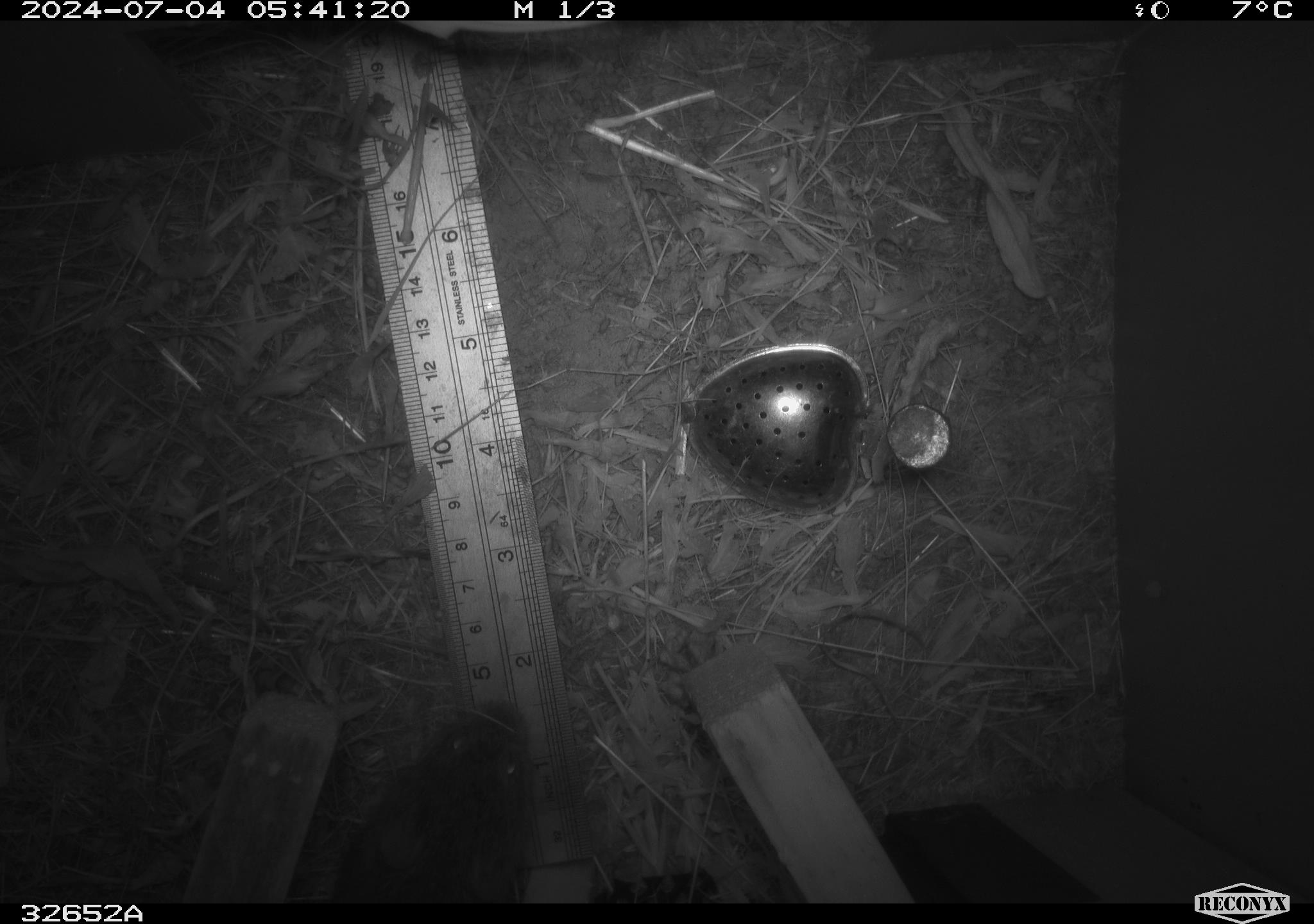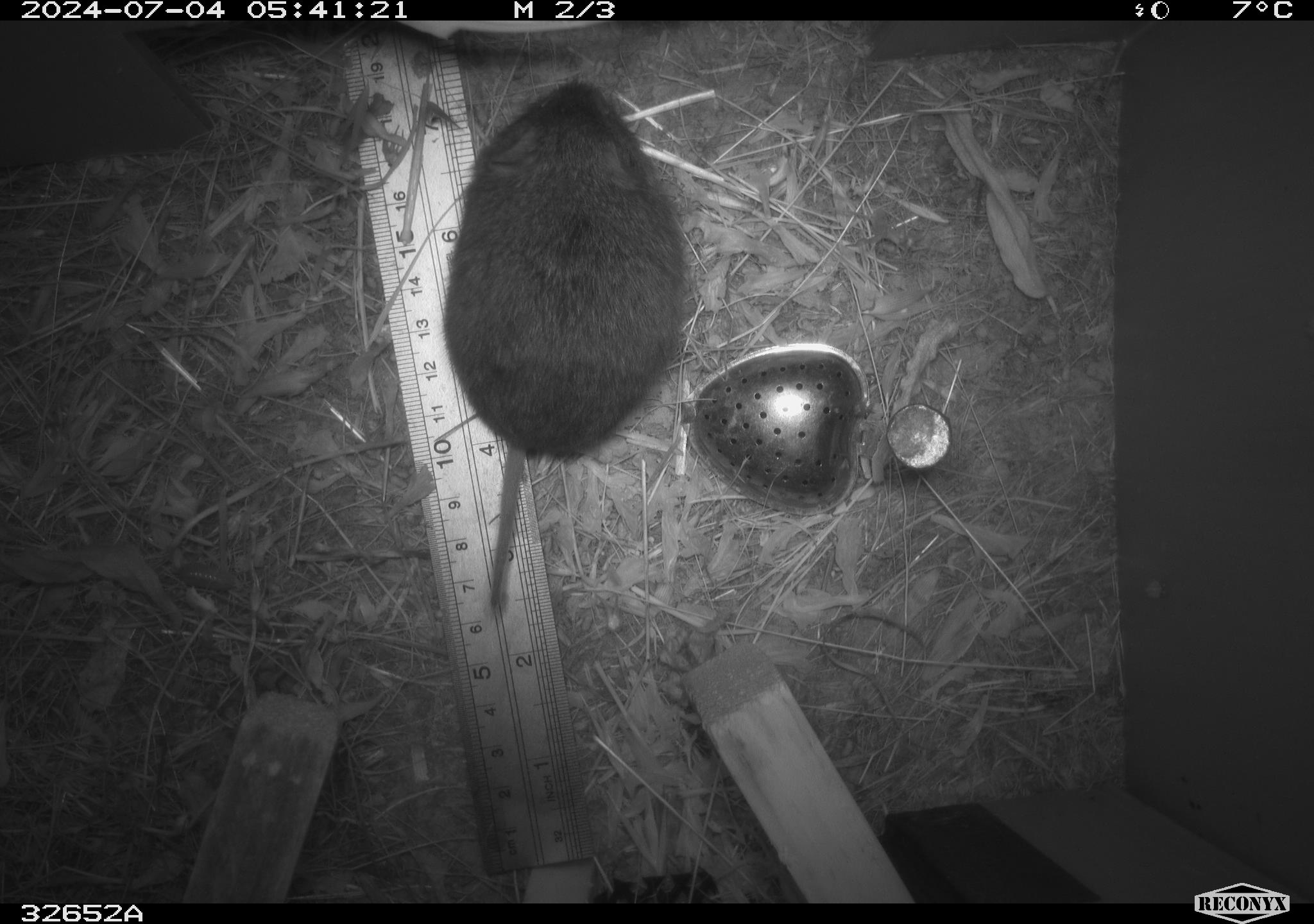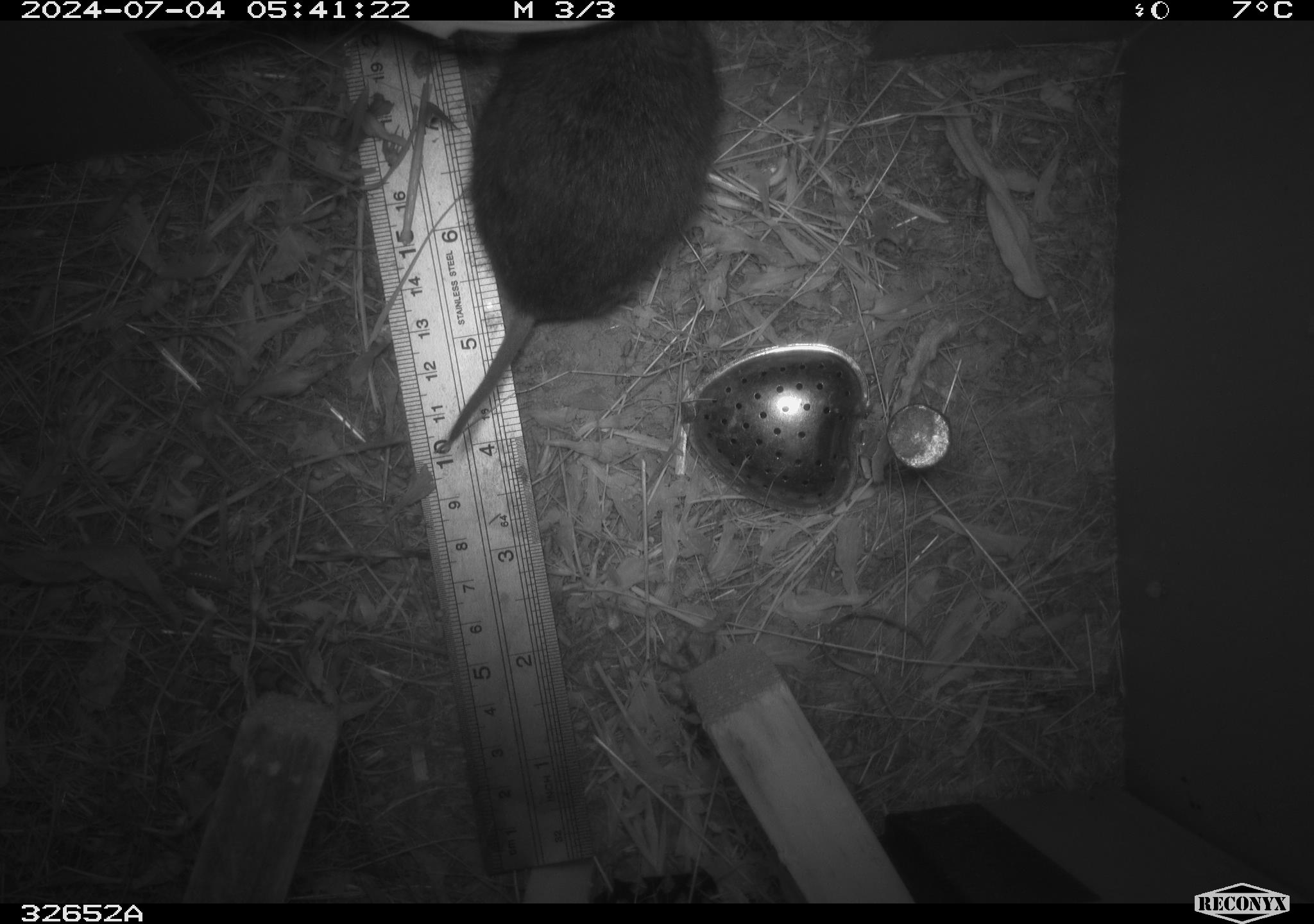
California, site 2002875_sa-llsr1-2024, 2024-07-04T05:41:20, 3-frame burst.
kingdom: Animalia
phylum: Chordata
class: Mammalia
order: Rodentia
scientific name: Rodentia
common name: mouse species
Mouse species (Rodentia).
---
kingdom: Animalia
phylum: Chordata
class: Mammalia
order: Rodentia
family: Cricetidae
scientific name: Arvicolinae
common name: voles, lemmings, and muskrats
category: arvicolinae subfamily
Arvicolinae subfamily (voles, lemmings, and muskrats) (Arvicolinae).